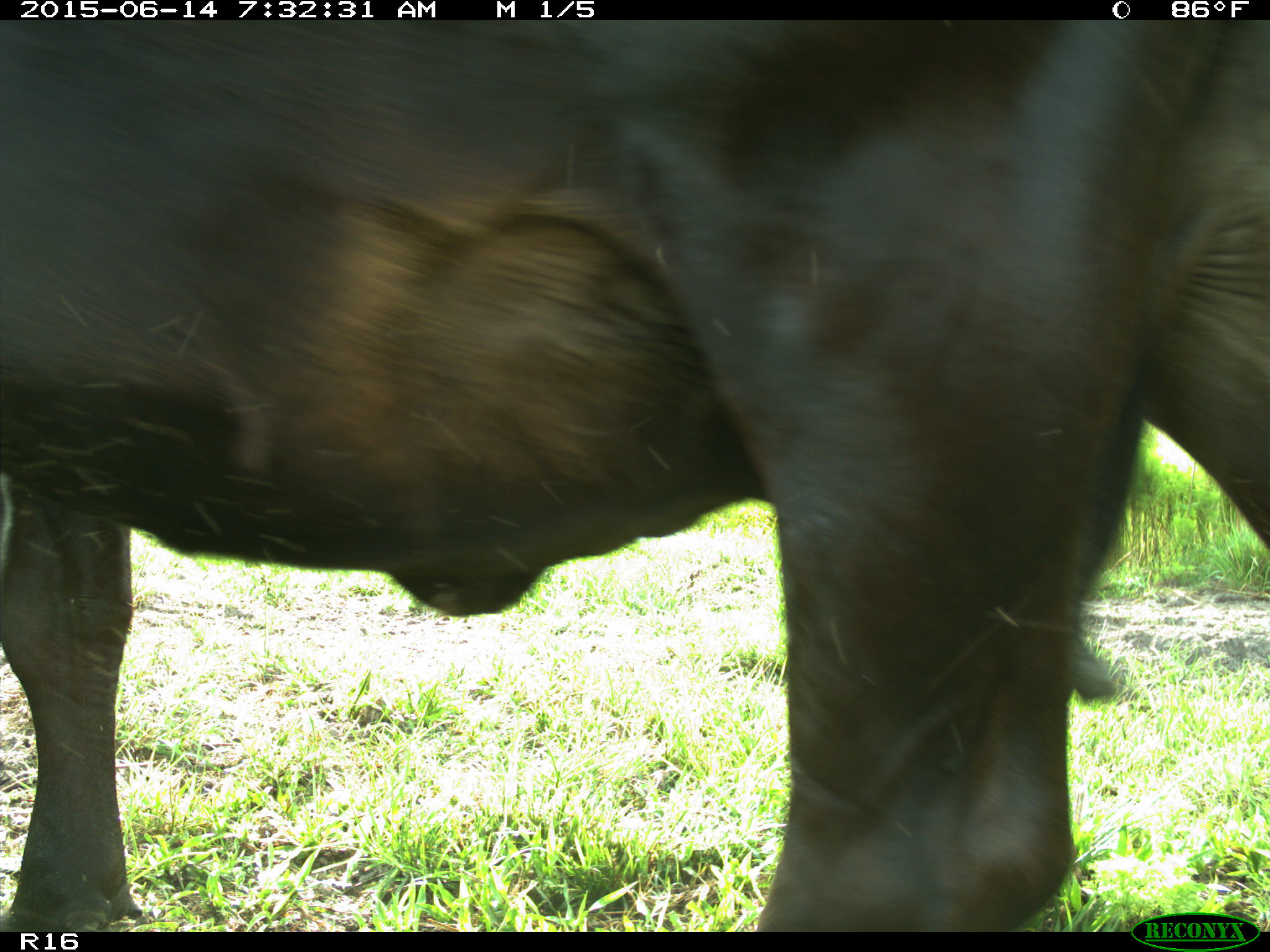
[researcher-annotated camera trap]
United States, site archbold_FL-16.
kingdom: Animalia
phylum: Chordata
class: Mammalia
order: Artiodactyla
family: Bovidae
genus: Bos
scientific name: Bos taurus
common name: domestic cow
Bos taurus (domestic cow).